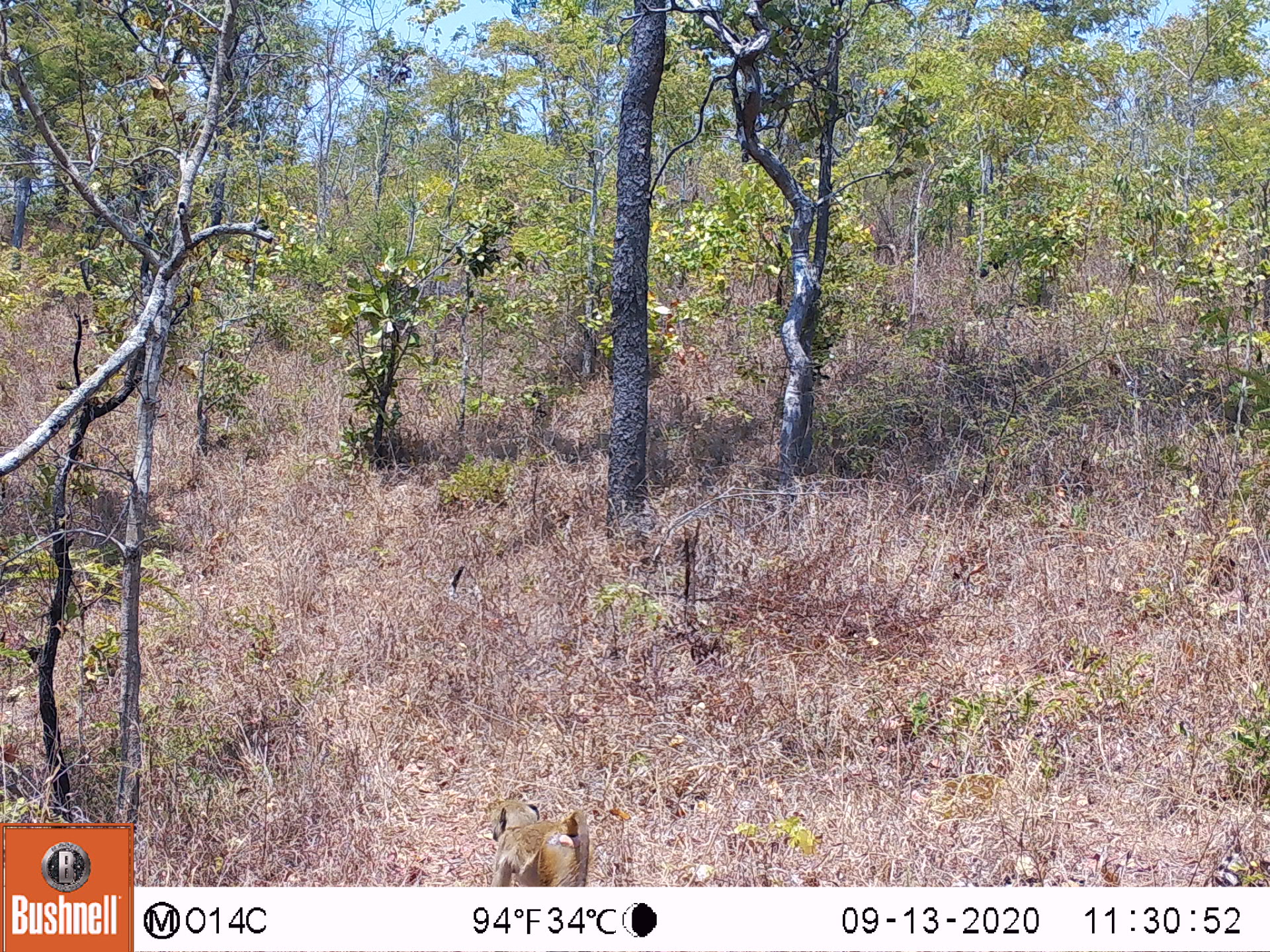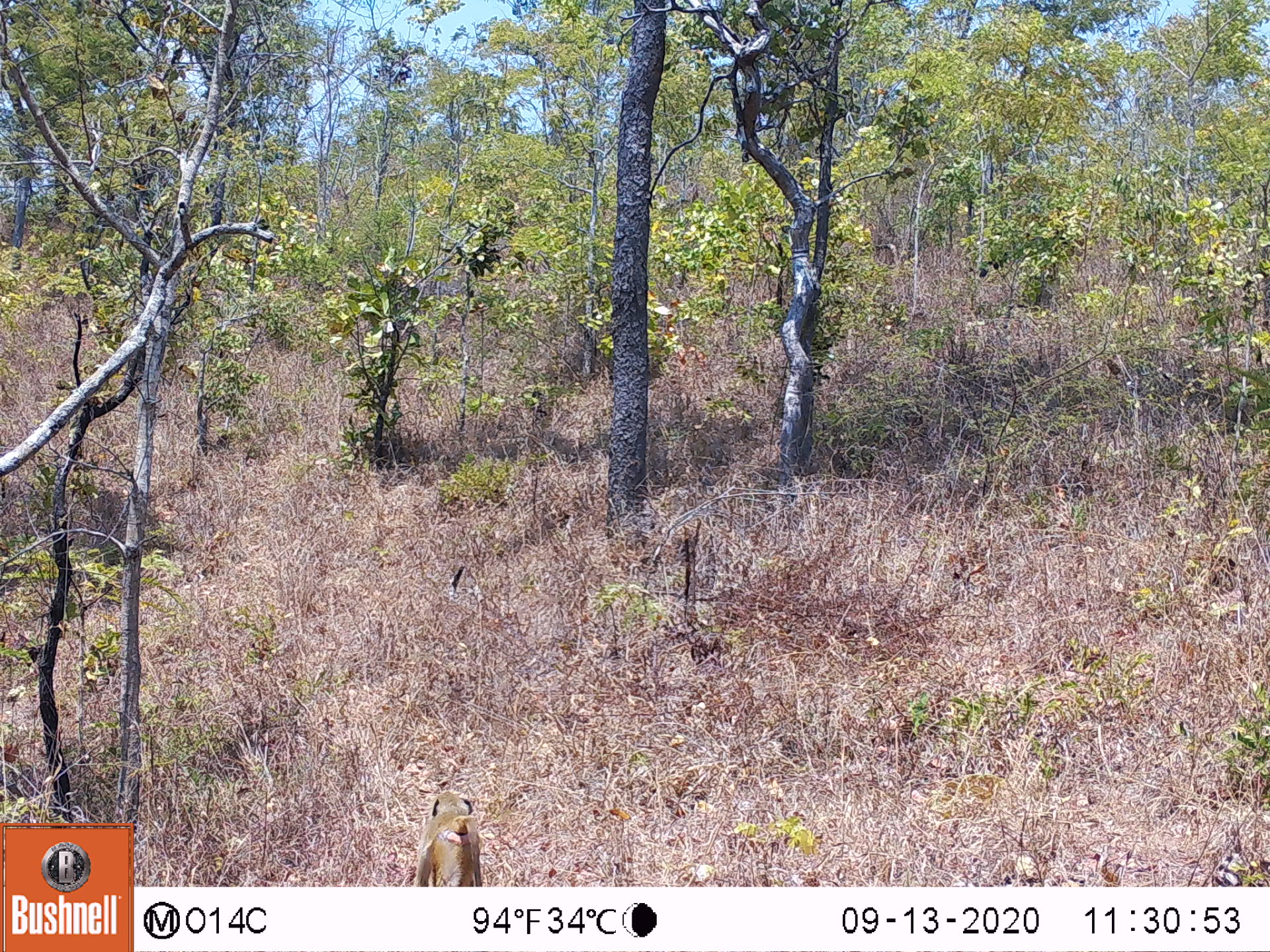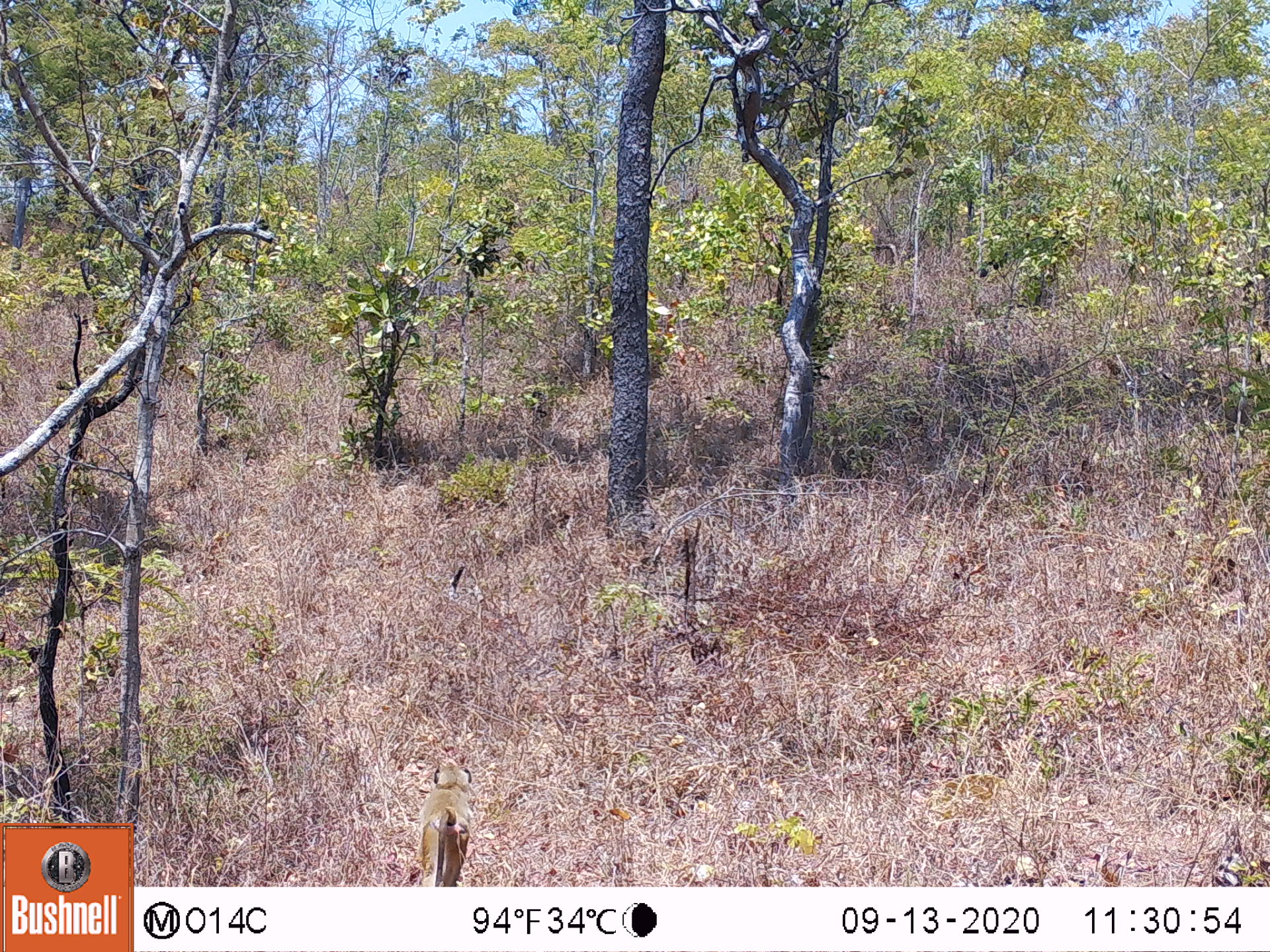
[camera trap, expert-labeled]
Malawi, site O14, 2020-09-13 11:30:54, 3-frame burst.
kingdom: Animalia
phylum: Chordata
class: Mammalia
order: Primates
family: Cercopithecidae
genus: Papio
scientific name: Papio cynocephalus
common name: yellow baboon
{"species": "yellow baboon (Papio cynocephalus)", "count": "1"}